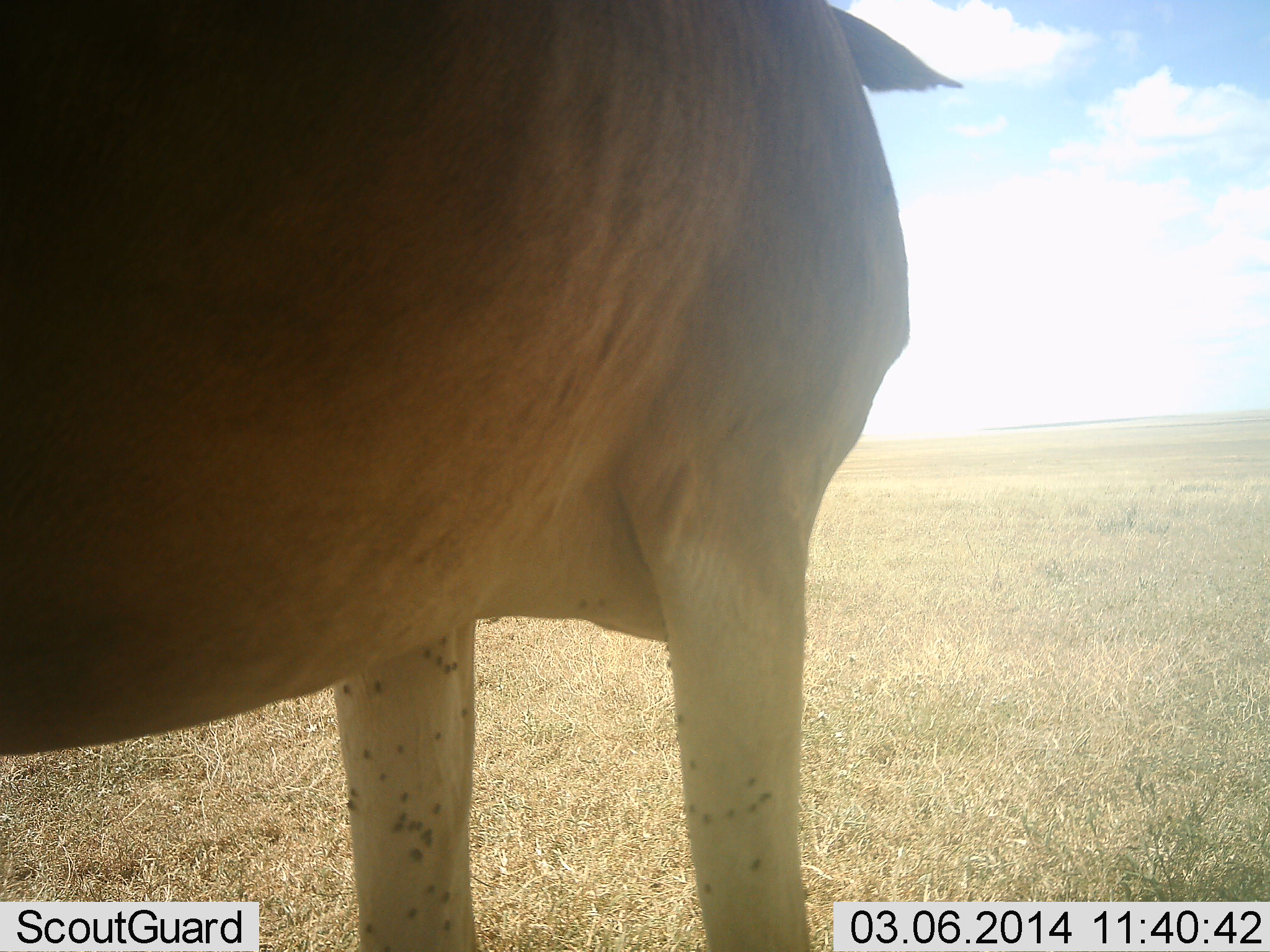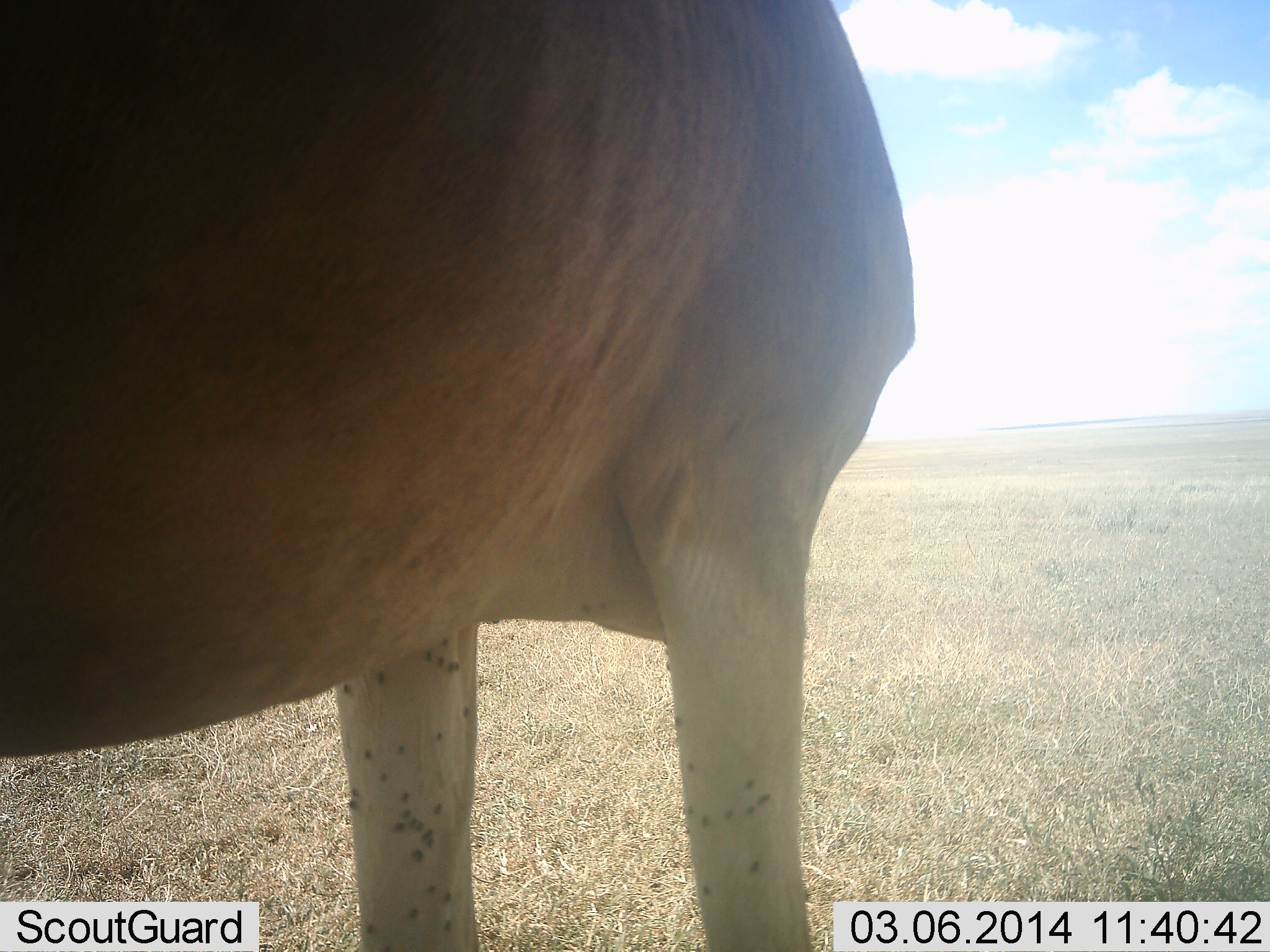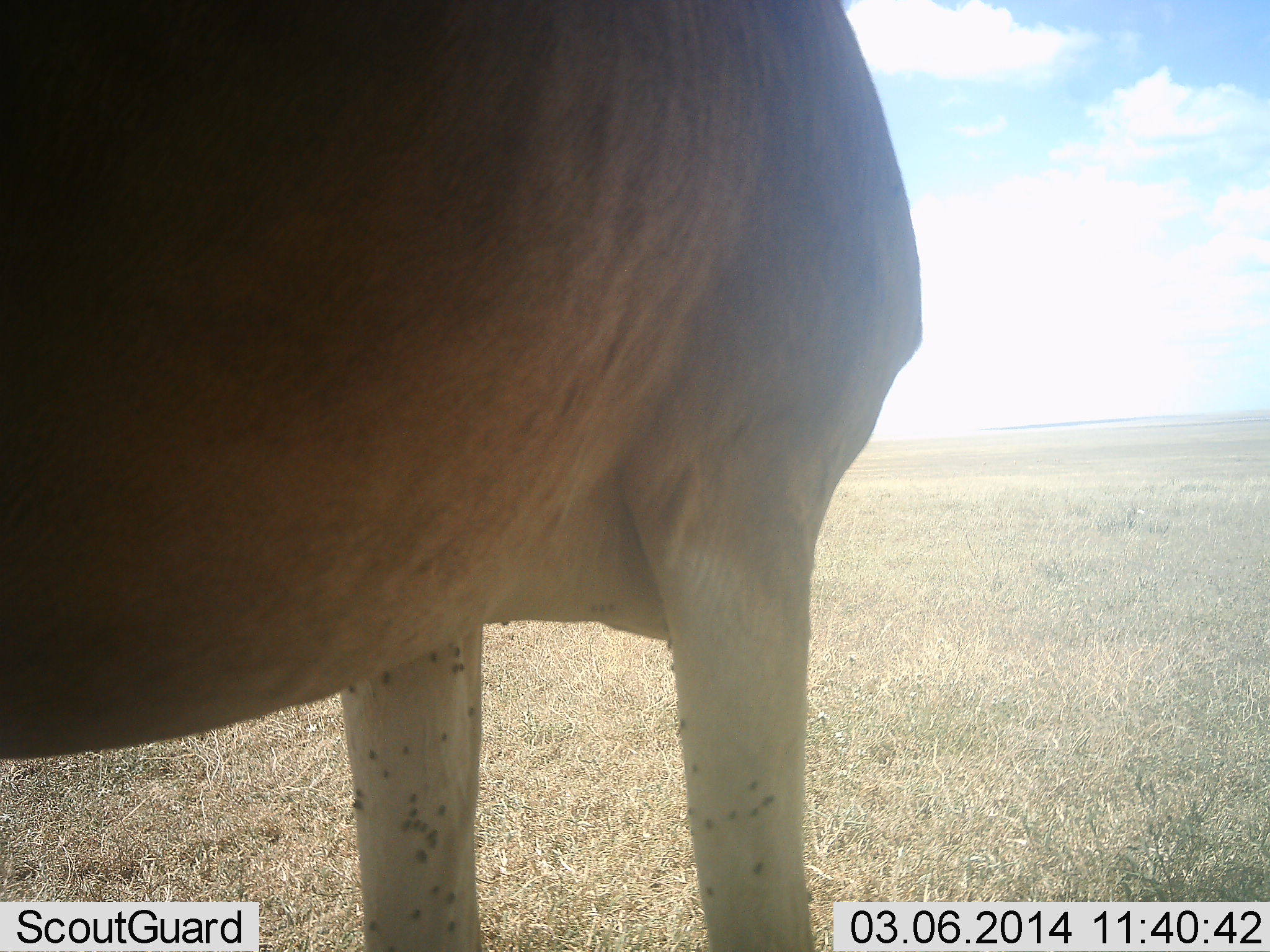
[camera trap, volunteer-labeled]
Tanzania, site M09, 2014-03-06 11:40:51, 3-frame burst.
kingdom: Animalia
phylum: Chordata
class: Mammalia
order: Artiodactyla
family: Bovidae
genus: Alcelaphus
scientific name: Alcelaphus buselaphus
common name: hartebeest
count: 1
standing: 100%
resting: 5%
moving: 5%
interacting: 0%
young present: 0%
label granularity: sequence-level